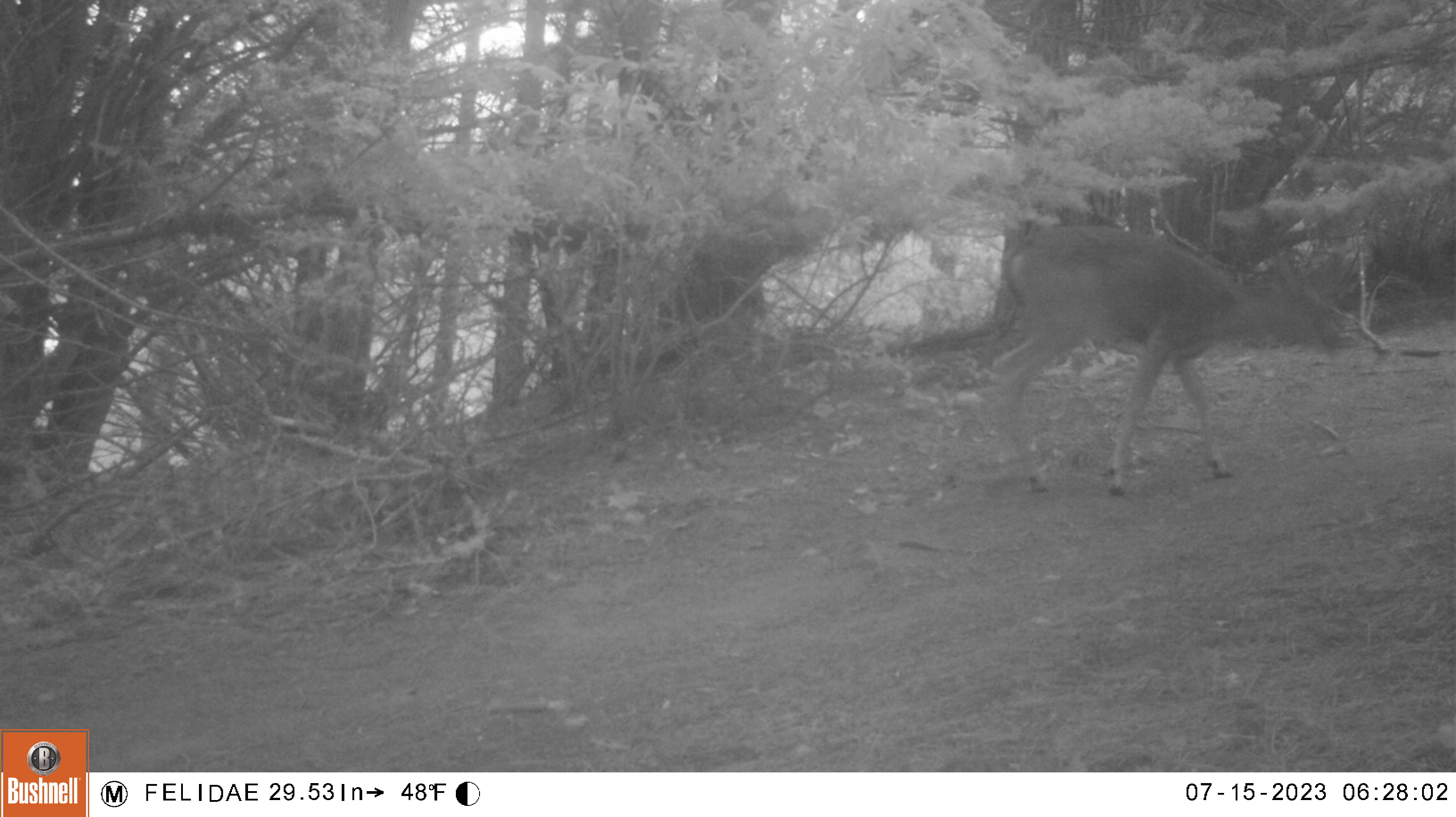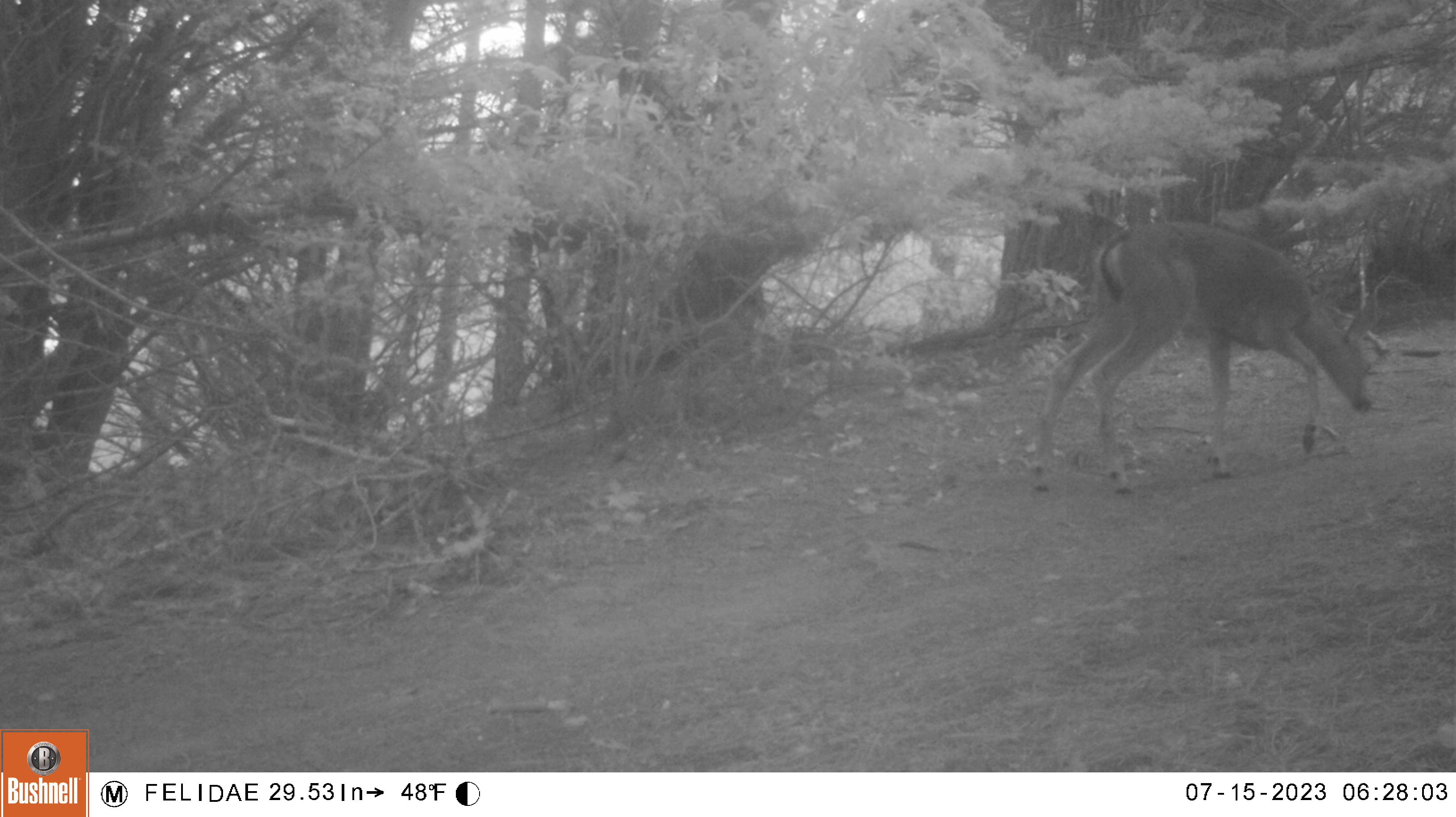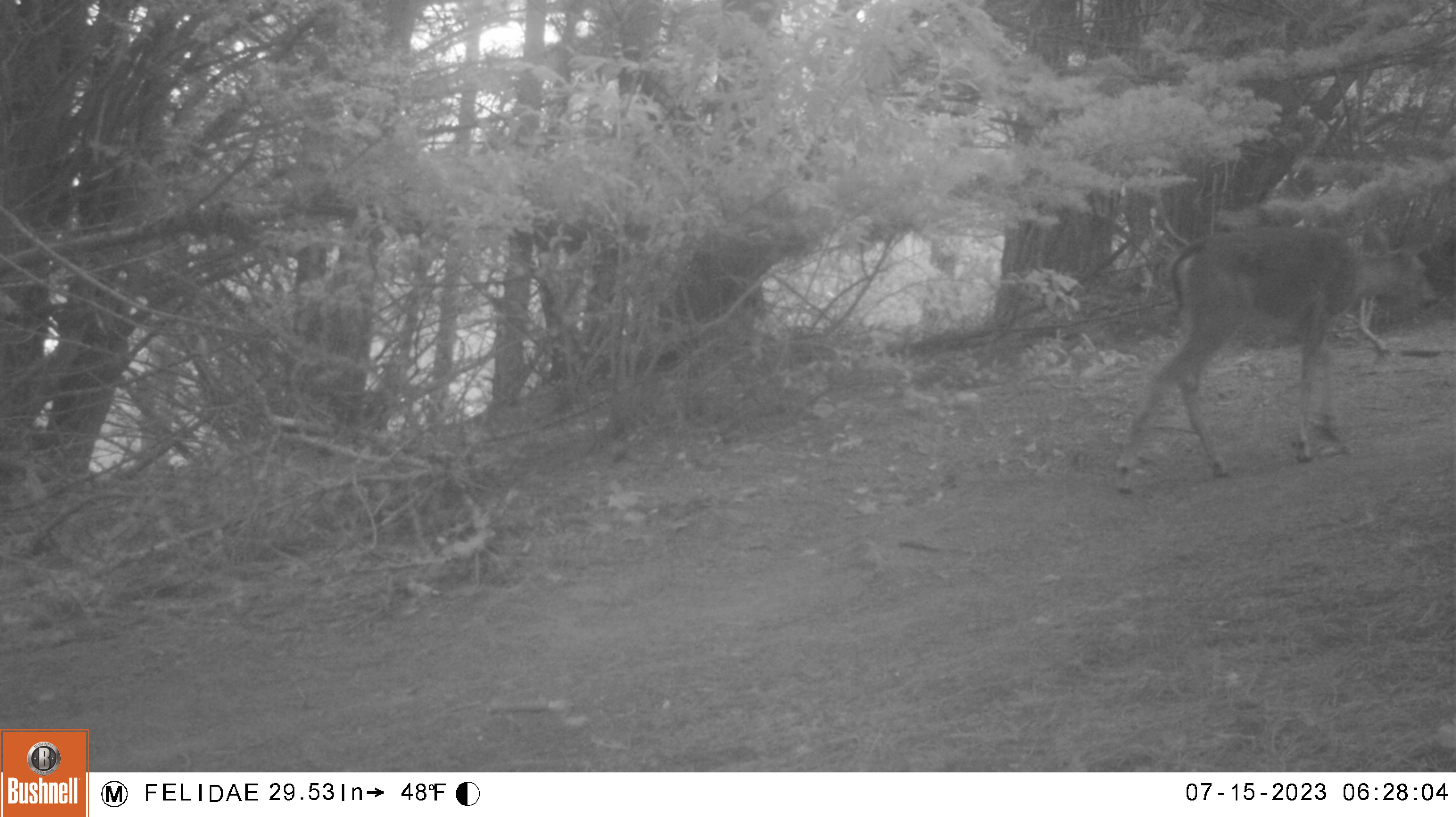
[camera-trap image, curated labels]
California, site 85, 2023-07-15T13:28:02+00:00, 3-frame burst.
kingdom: Animalia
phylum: Chordata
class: Mammalia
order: Artiodactyla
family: Cervidae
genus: Odocoileus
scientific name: Odocoileus hemionus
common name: mule deer